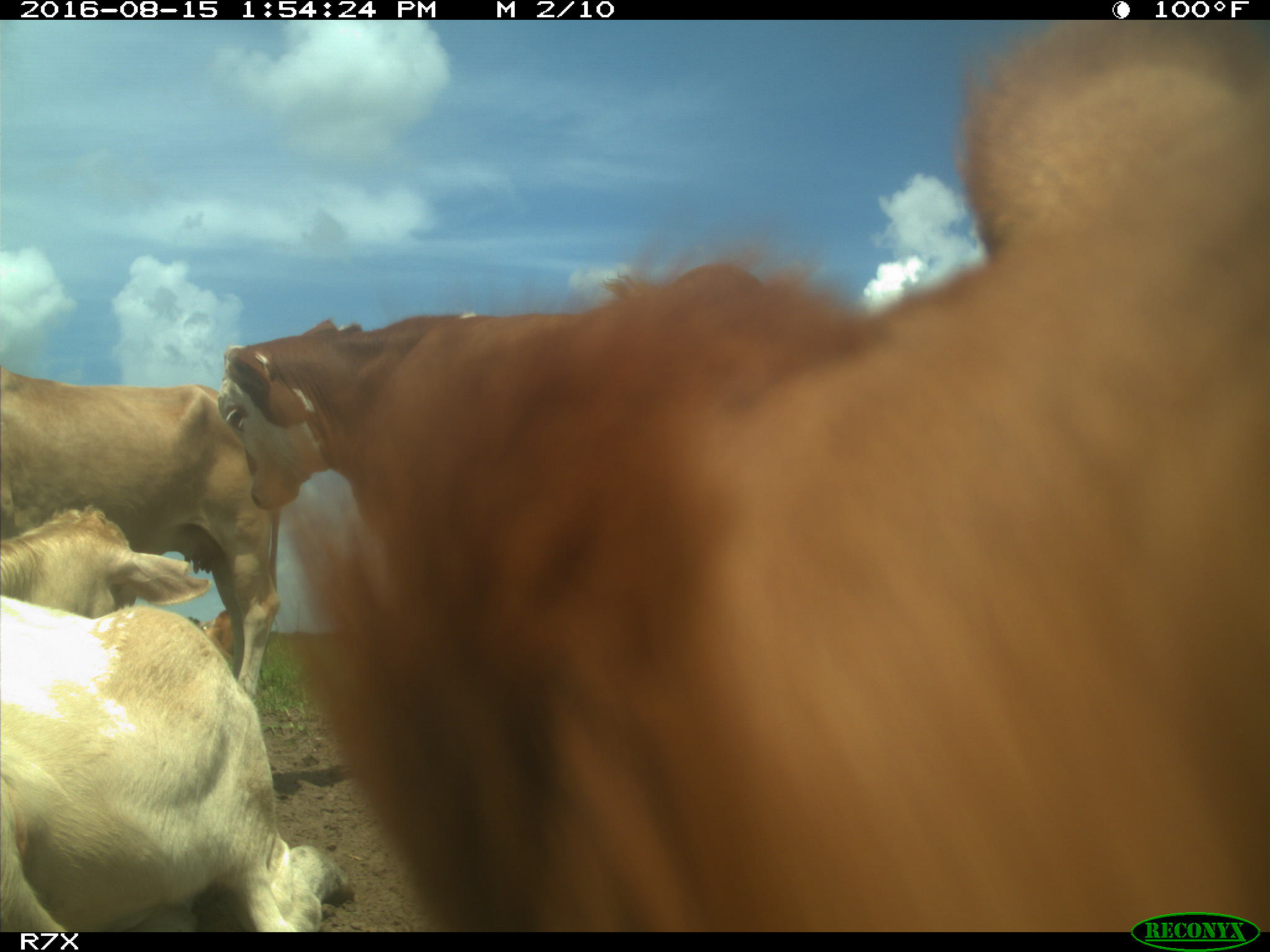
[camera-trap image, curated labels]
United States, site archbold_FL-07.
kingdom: Animalia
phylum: Chordata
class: Mammalia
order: Artiodactyla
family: Bovidae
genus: Bos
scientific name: Bos taurus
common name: domestic cow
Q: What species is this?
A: Bos taurus (domestic cow).